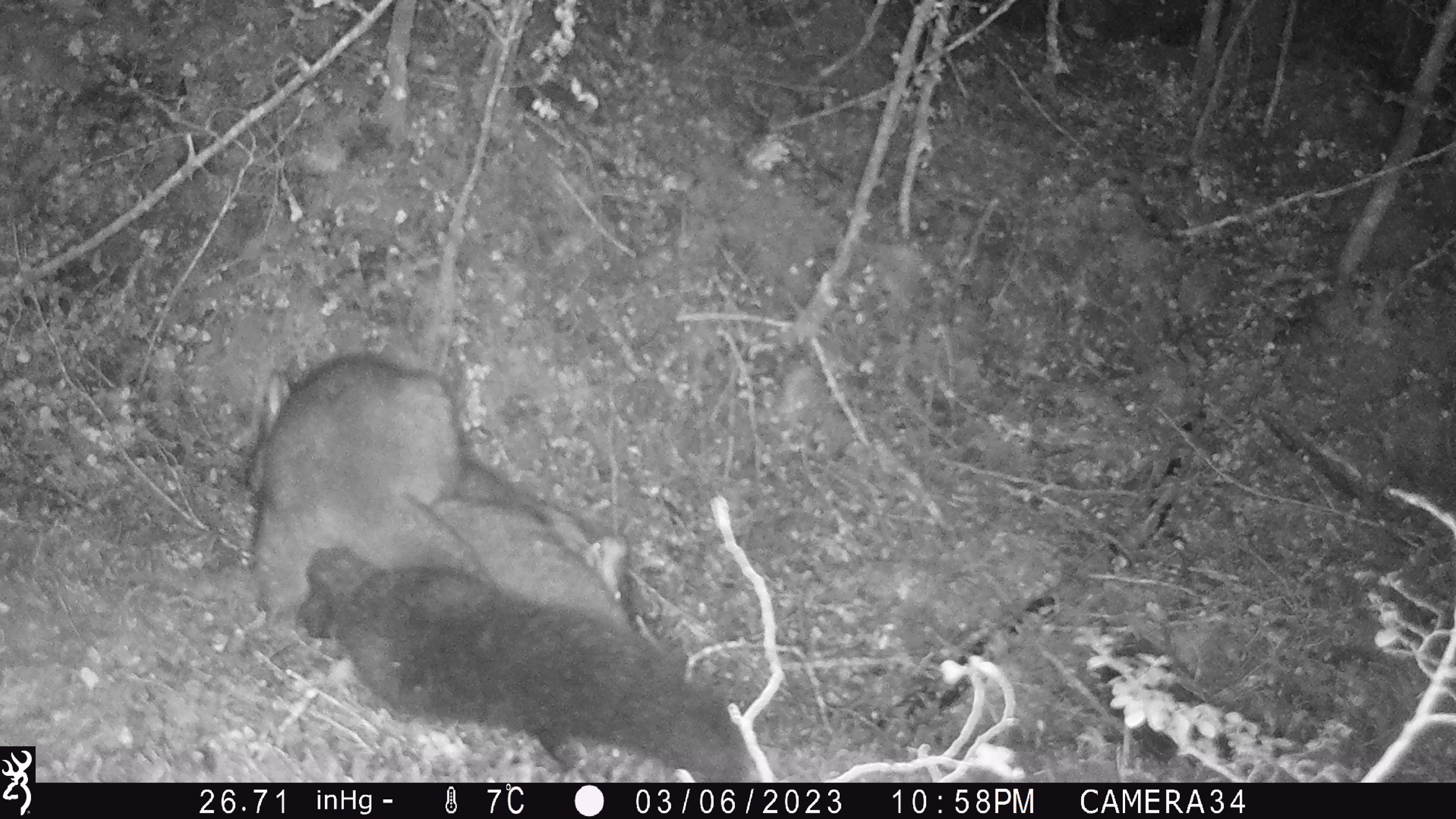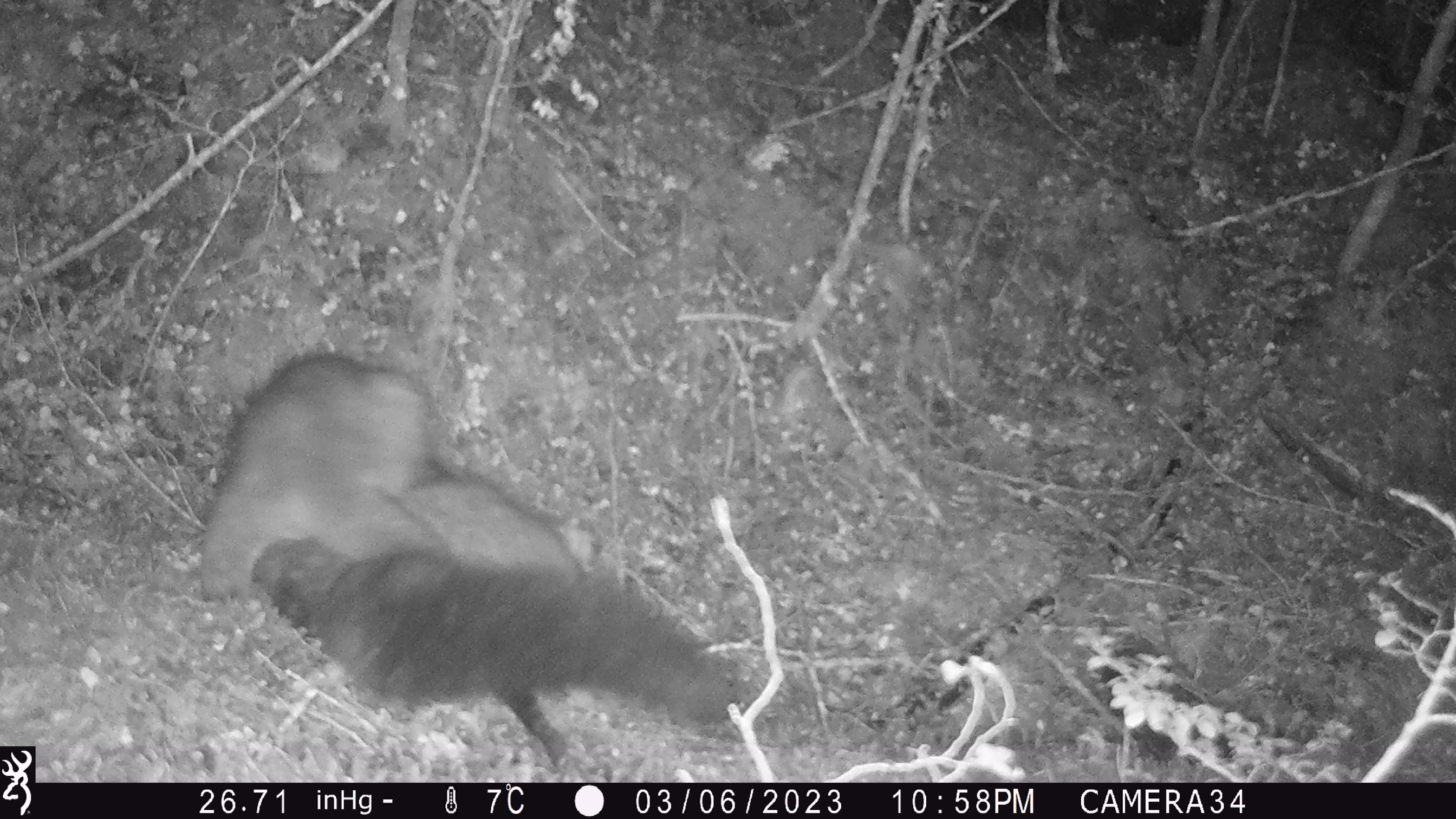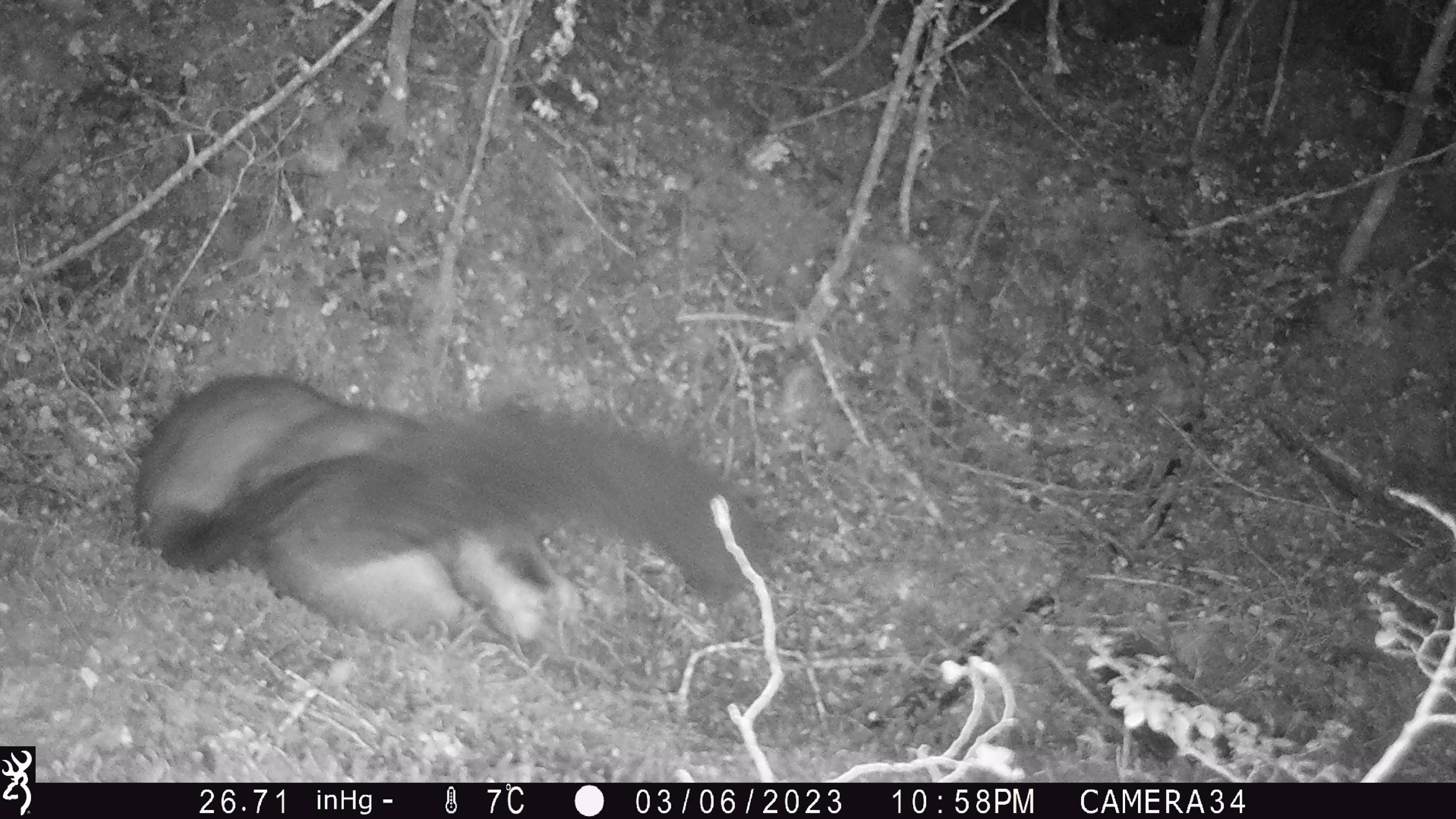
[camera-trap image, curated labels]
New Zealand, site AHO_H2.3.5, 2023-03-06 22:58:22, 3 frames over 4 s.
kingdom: Animalia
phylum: Chordata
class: Mammalia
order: Carnivora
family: Mustelidae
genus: Mustela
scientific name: Mustela erminea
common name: stoat